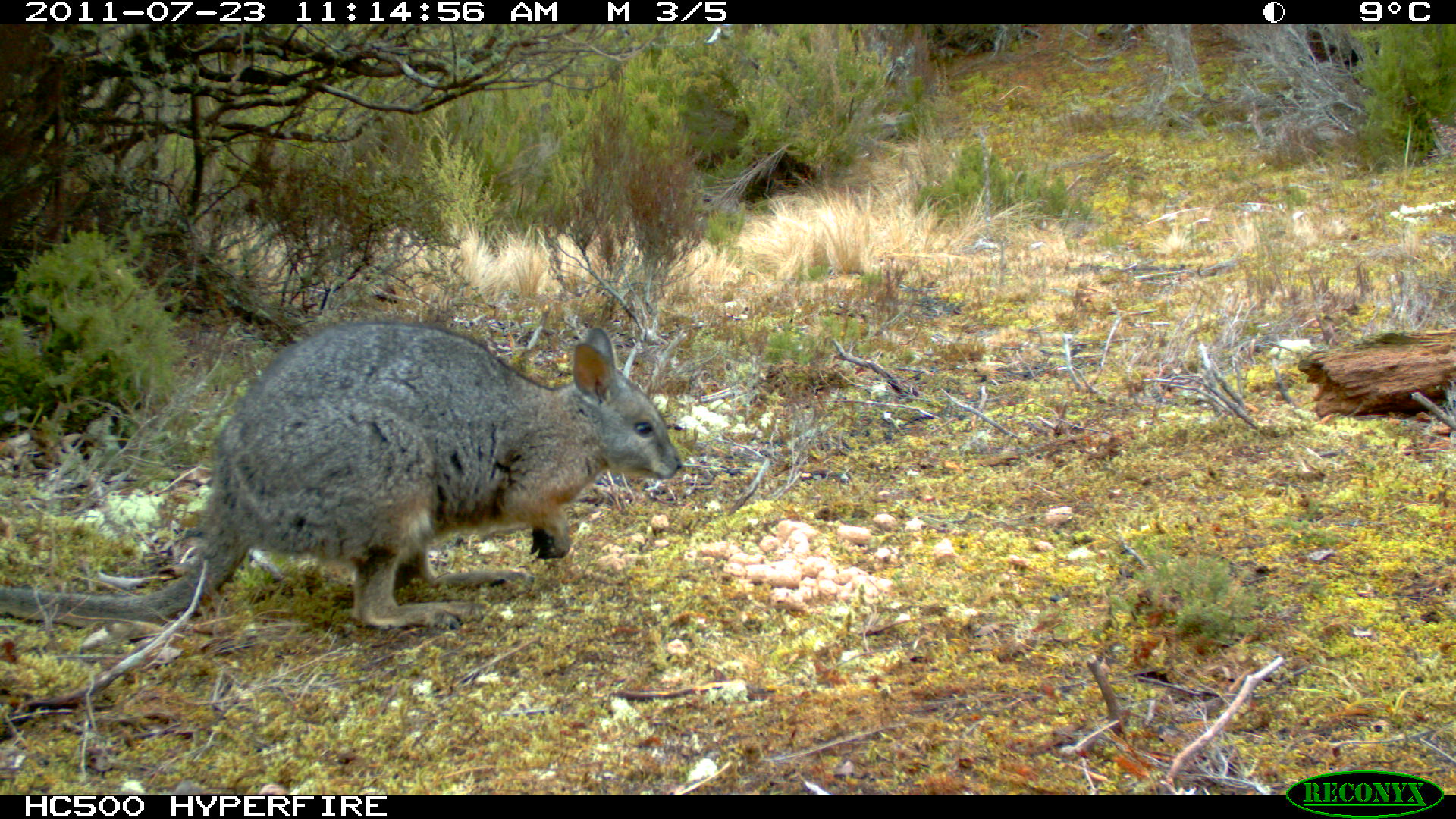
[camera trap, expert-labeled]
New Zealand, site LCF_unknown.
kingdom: Animalia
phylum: Chordata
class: Mammalia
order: Diprotodontia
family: Macropodidae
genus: Notamacropus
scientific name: Notamacropus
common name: wallaby